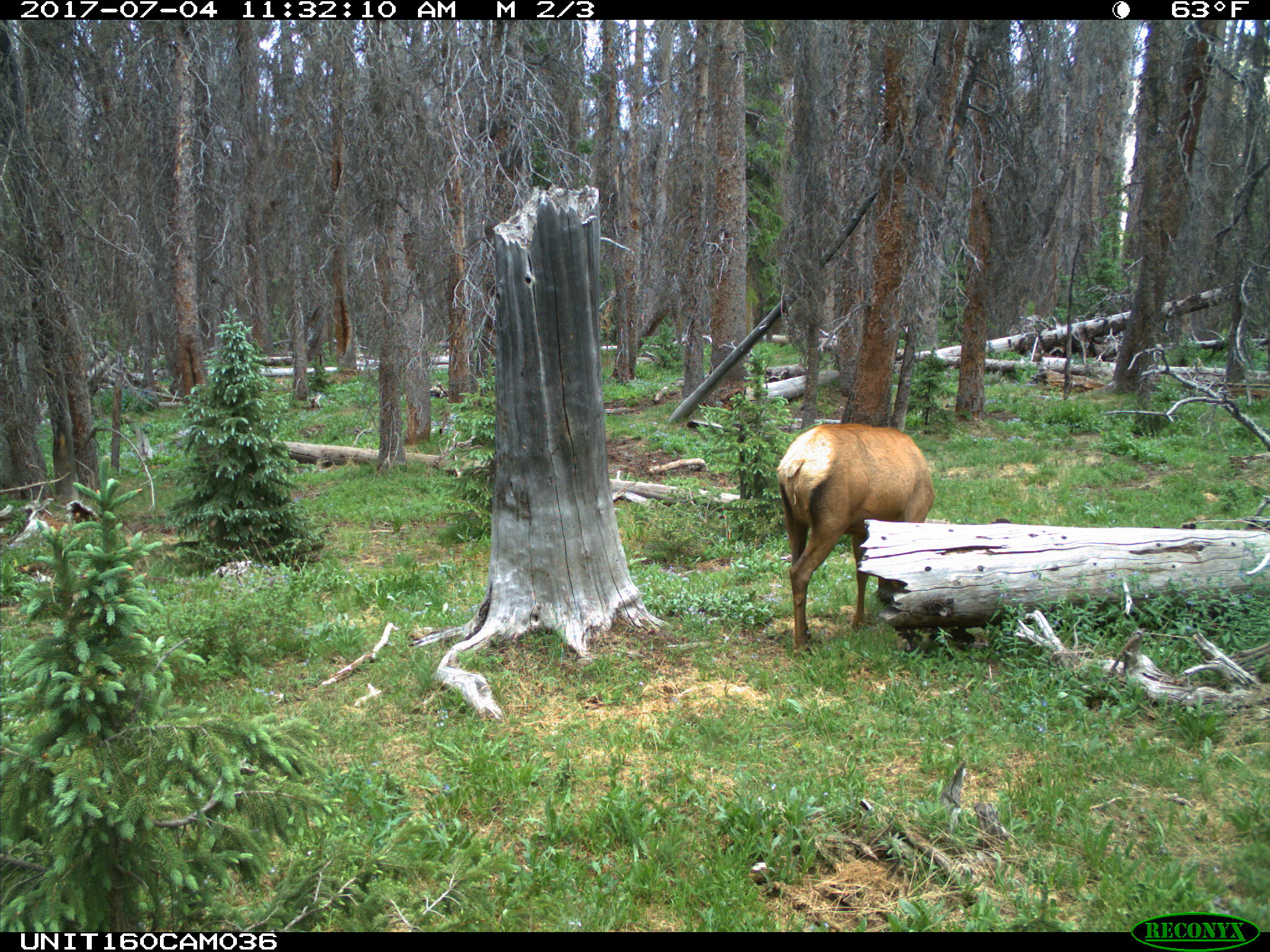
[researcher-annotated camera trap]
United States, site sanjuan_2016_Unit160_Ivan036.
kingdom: Animalia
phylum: Chordata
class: Mammalia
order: Artiodactyla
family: Cervidae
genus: Cervus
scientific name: Cervus elaphus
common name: red deer